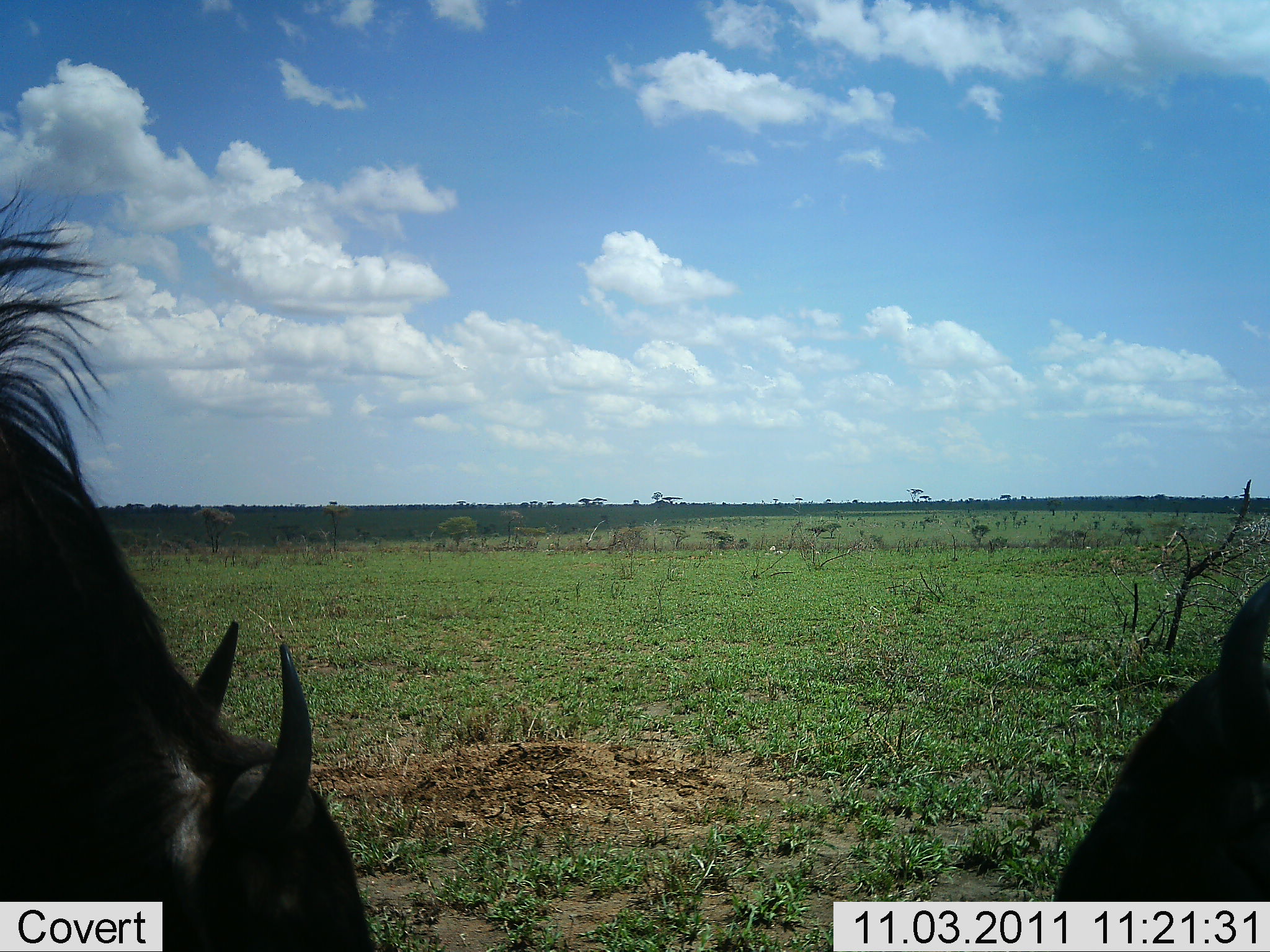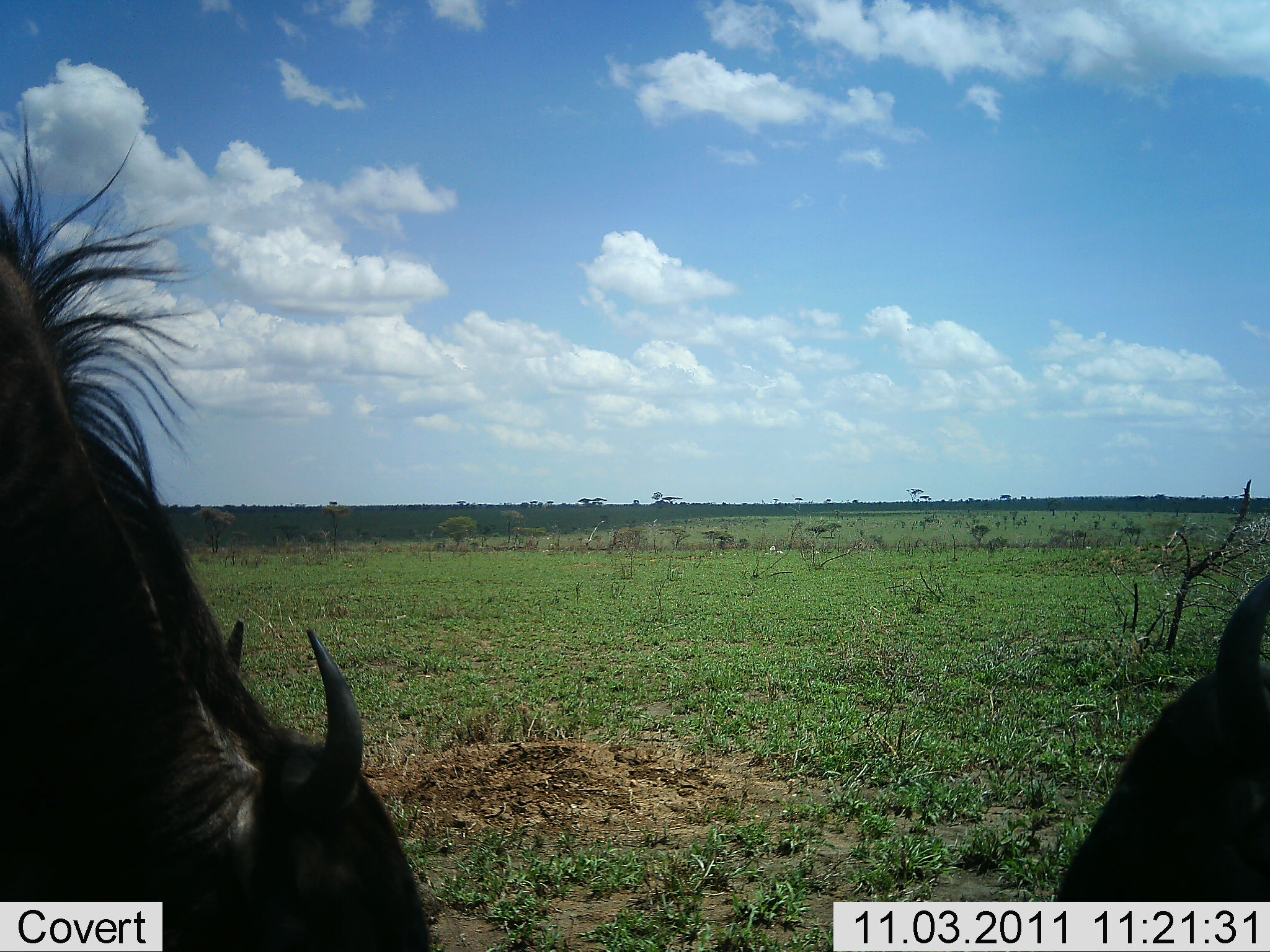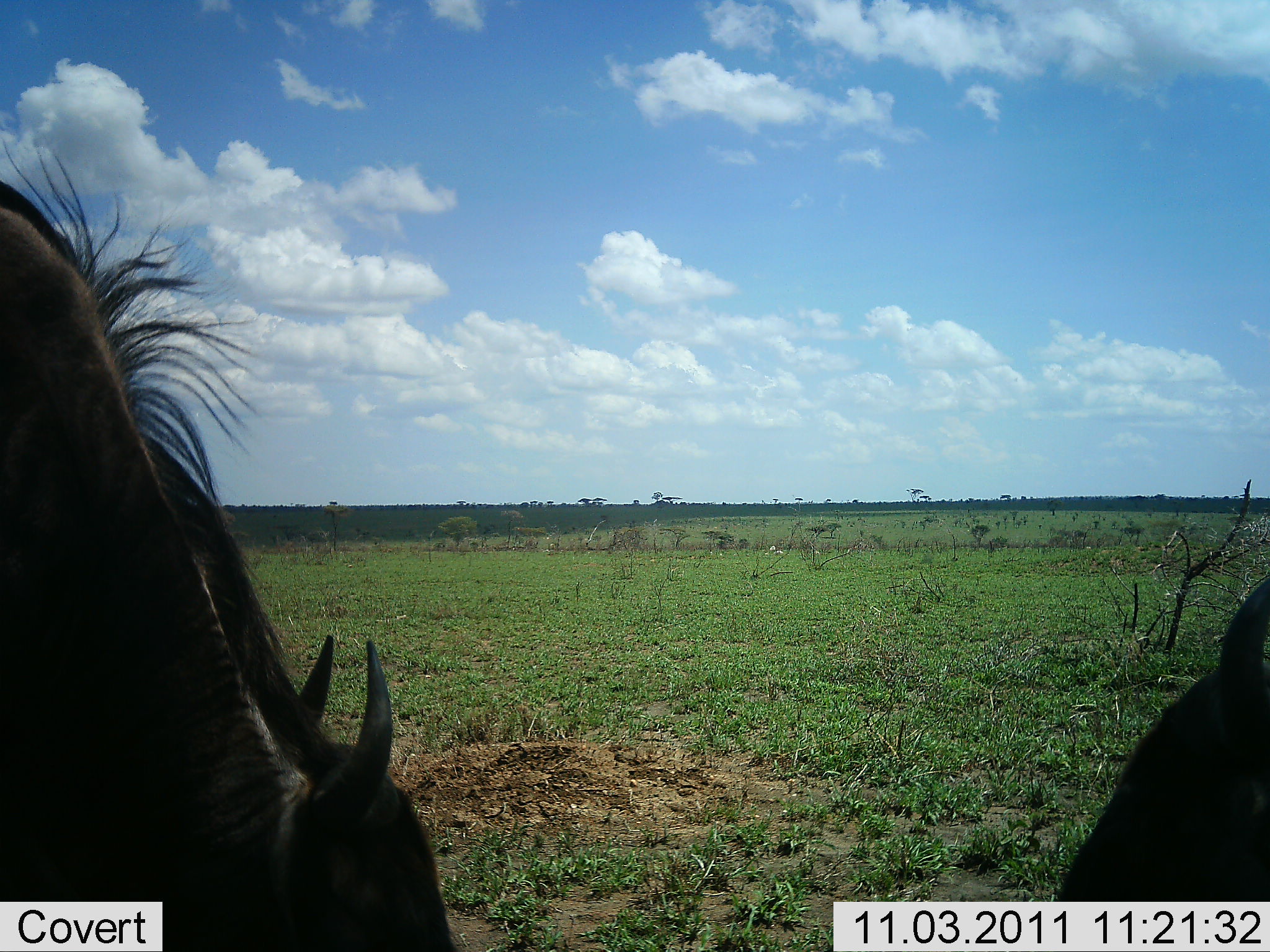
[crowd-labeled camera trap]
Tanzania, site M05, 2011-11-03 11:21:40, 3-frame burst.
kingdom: Animalia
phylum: Chordata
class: Mammalia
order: Artiodactyla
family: Bovidae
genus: Connochaetes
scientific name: Connochaetes taurinus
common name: blue wildebeest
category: wildebeest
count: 2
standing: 23%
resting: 15%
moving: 8%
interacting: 0%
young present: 0%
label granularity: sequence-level